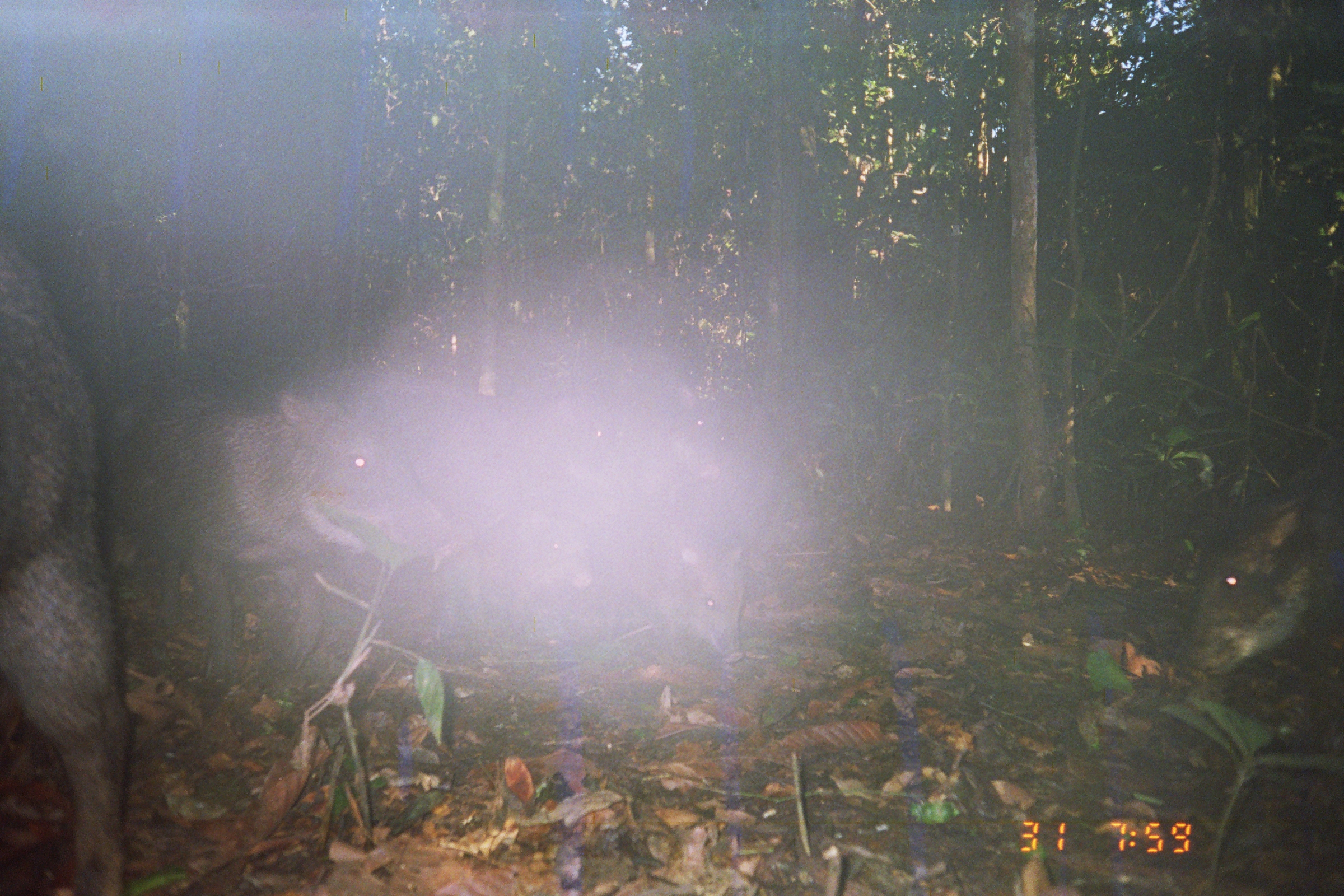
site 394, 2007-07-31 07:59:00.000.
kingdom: Animalia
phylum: Chordata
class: Mammalia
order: Artiodactyla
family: Tayassuidae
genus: Tayassu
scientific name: Tayassu pecari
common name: white-lipped peccary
Tayassu pecari (white-lipped peccary).